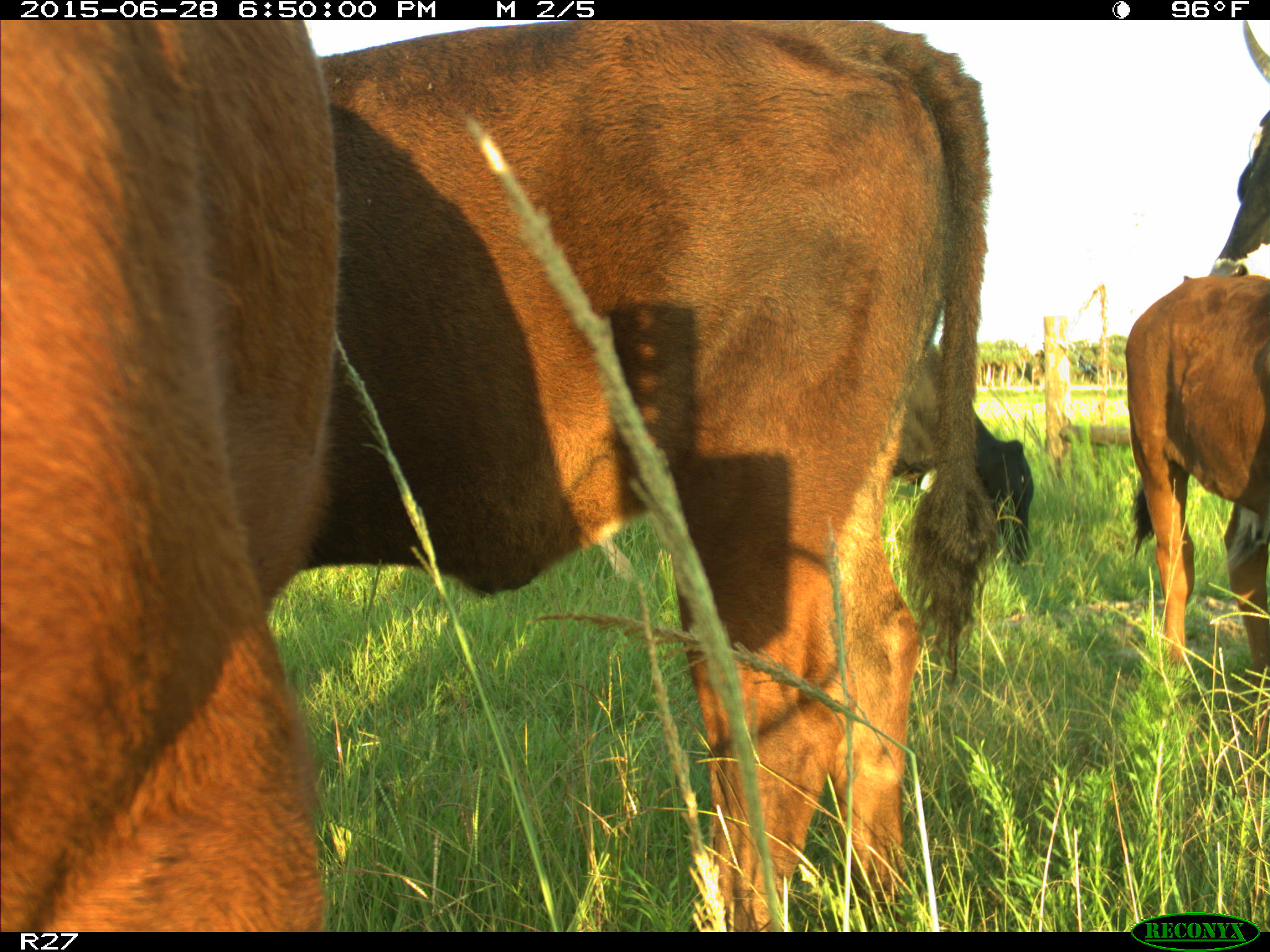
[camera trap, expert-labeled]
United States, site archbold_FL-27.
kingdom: Animalia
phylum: Chordata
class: Mammalia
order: Artiodactyla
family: Bovidae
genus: Bos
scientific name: Bos taurus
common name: domestic cow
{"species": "Bos taurus (domestic cow)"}